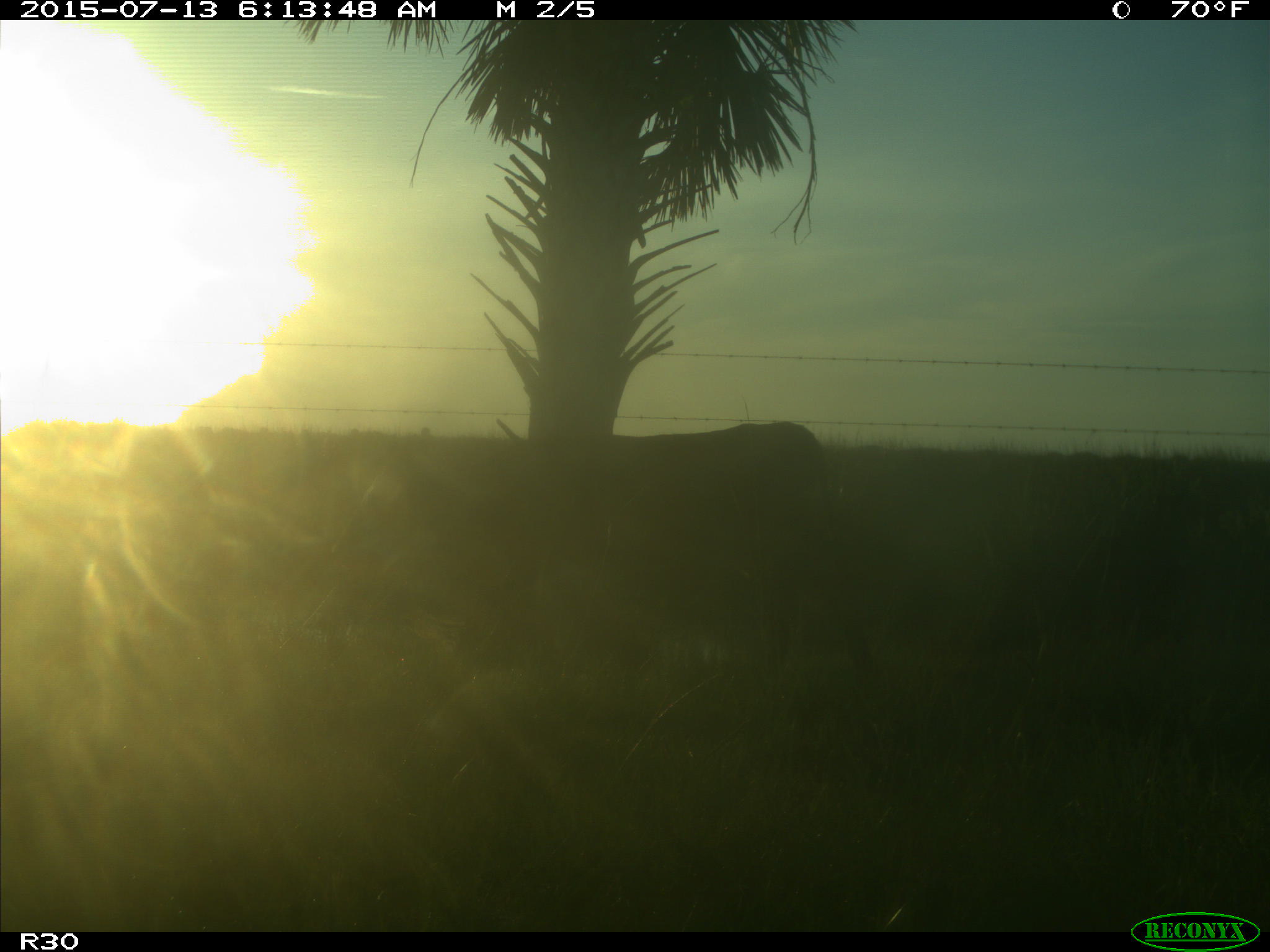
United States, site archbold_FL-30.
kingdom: Animalia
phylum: Chordata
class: Mammalia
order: Artiodactyla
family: Bovidae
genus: Bos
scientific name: Bos taurus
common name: domestic cow